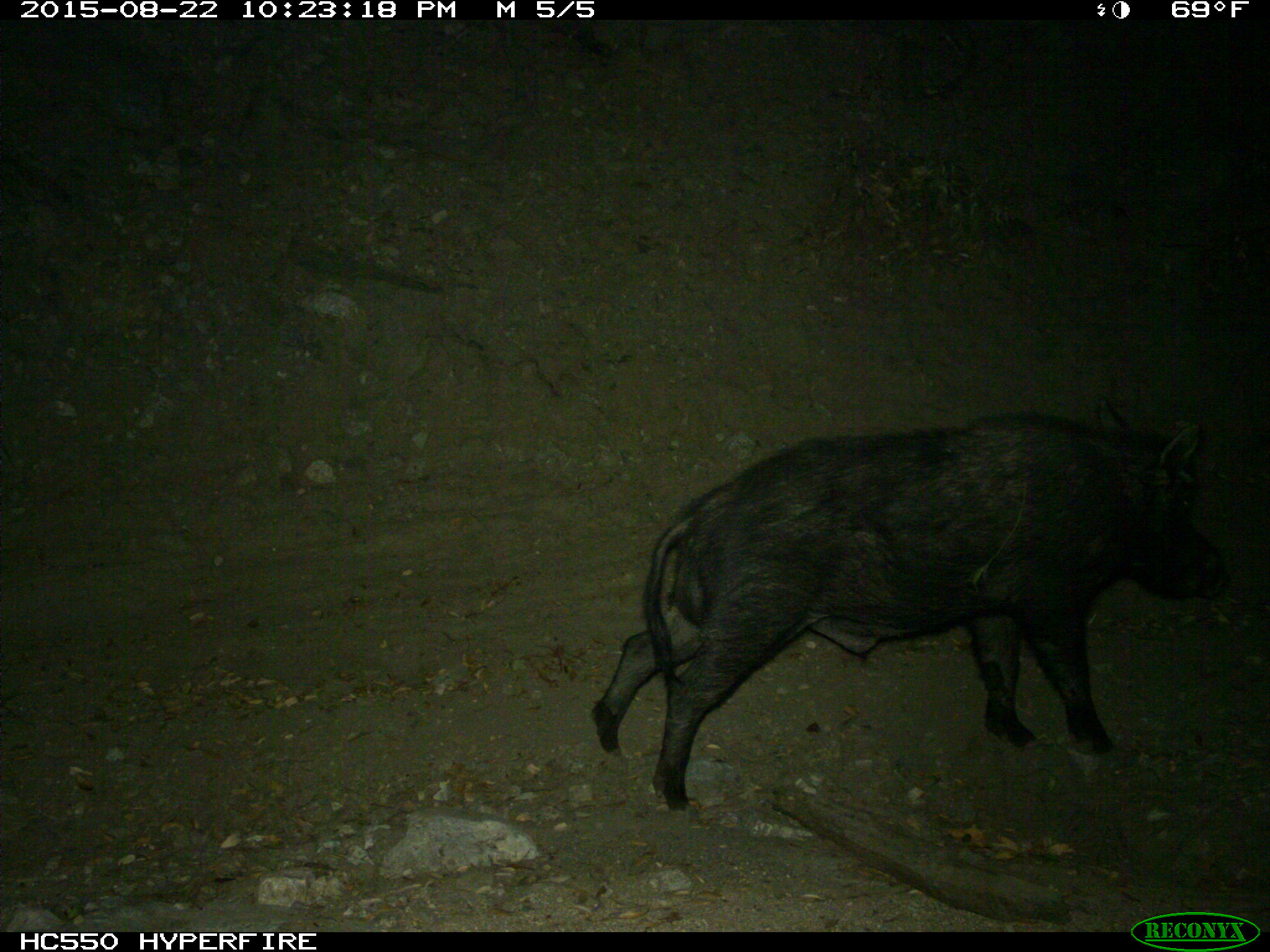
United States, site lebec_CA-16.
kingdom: Animalia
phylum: Chordata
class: Mammalia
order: Artiodactyla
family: Suidae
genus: Sus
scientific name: Sus scrofa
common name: wild boar